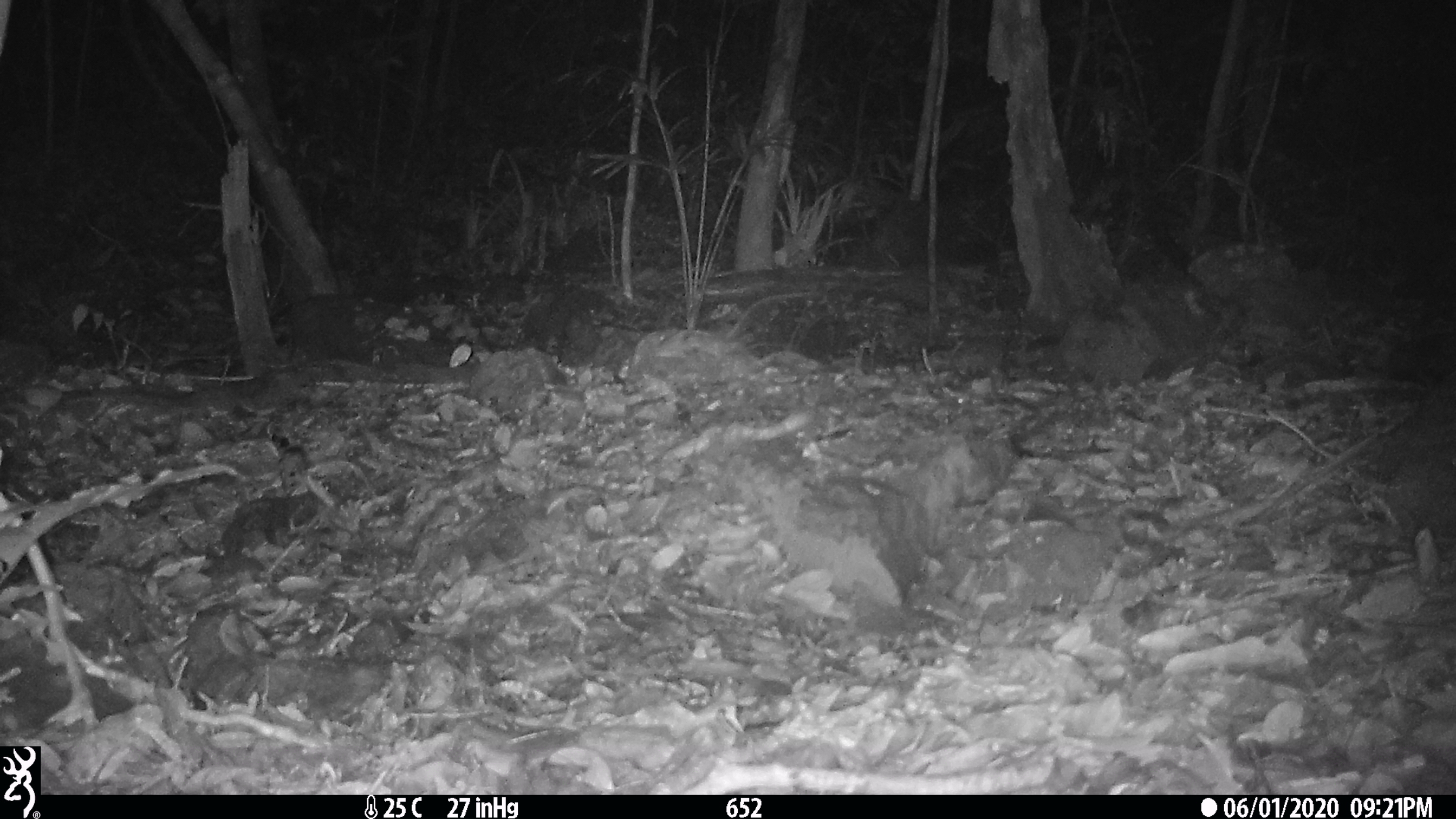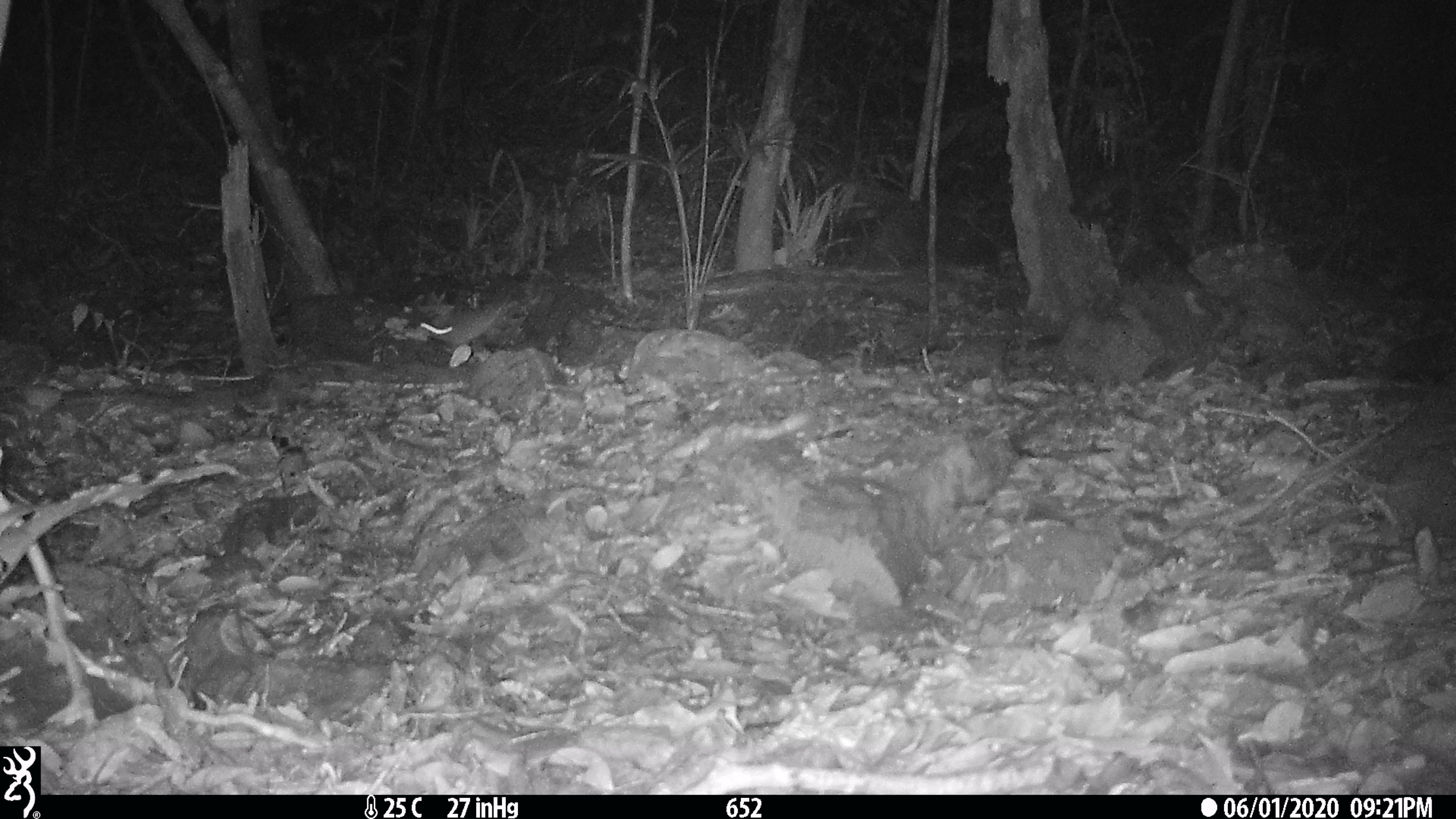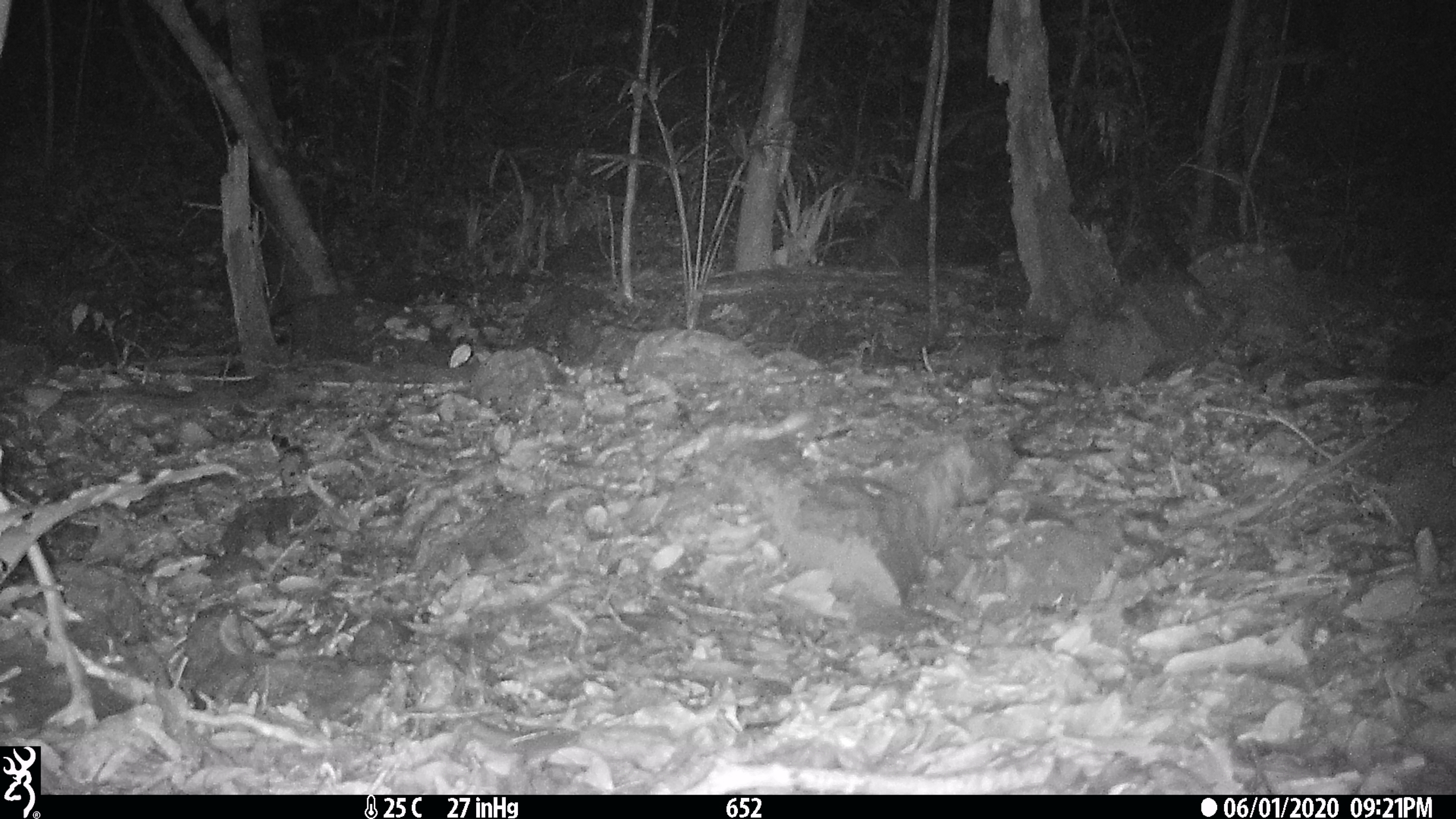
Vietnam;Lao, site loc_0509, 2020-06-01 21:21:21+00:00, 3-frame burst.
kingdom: Animalia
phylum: Chordata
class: Mammalia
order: Rodentia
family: Muridae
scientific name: Muridae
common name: old-world mice and rats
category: unidentified murid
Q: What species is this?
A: Unidentified murid (old-world mice and rats) (Muridae).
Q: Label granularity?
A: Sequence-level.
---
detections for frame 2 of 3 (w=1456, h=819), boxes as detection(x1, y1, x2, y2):
unidentified murid: detection(419, 294, 517, 348)